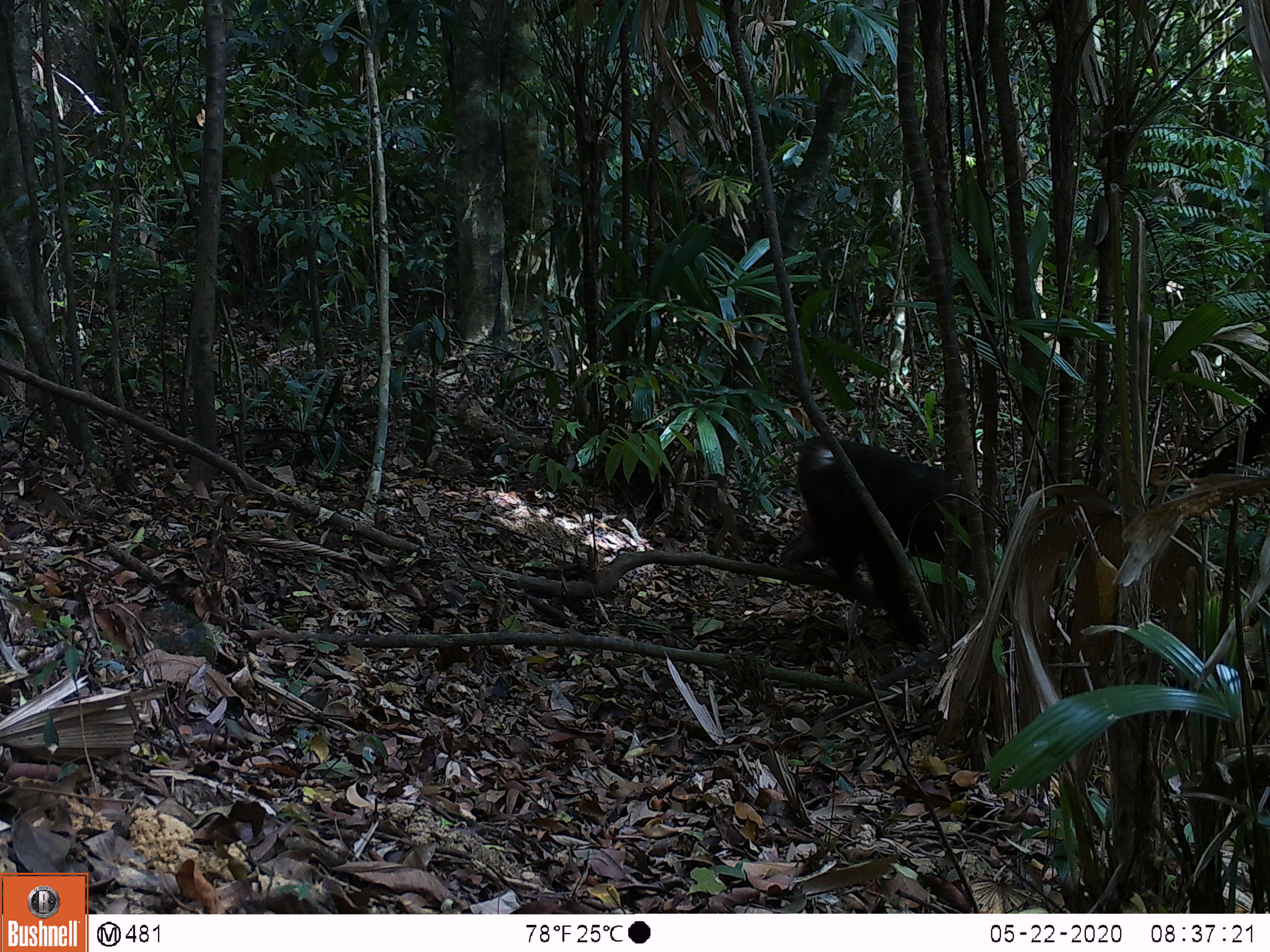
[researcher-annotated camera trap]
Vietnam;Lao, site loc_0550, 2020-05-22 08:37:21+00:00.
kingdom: Animalia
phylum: Chordata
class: Mammalia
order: Primates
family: Cercopithecidae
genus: Macaca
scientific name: Macaca arctoides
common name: stump-tailed macaque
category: stump tailed macaque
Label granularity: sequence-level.